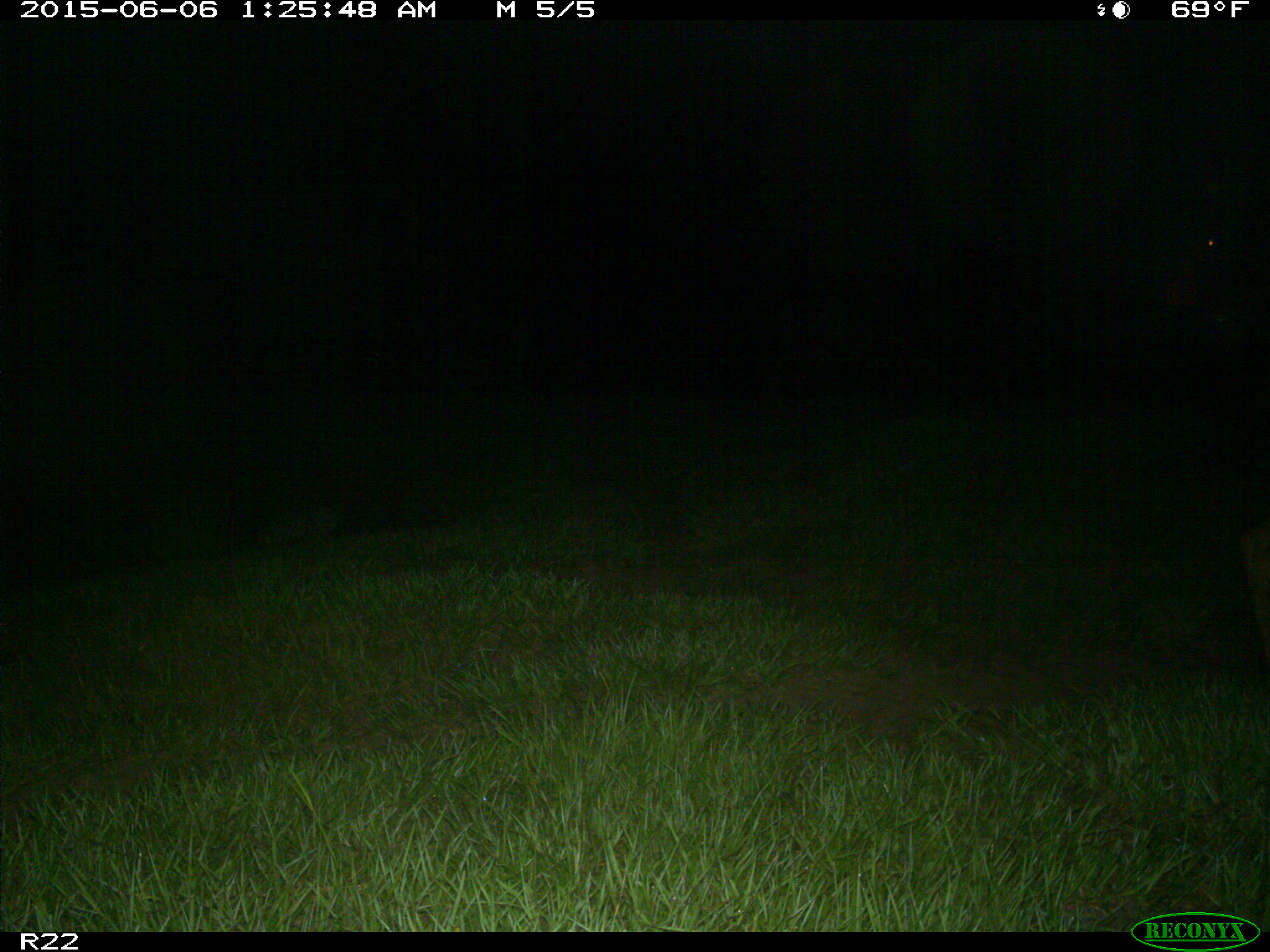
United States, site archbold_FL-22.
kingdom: Animalia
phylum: Chordata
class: Mammalia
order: Artiodactyla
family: Bovidae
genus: Bos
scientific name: Bos taurus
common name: domestic cow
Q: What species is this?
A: Bos taurus (domestic cow).